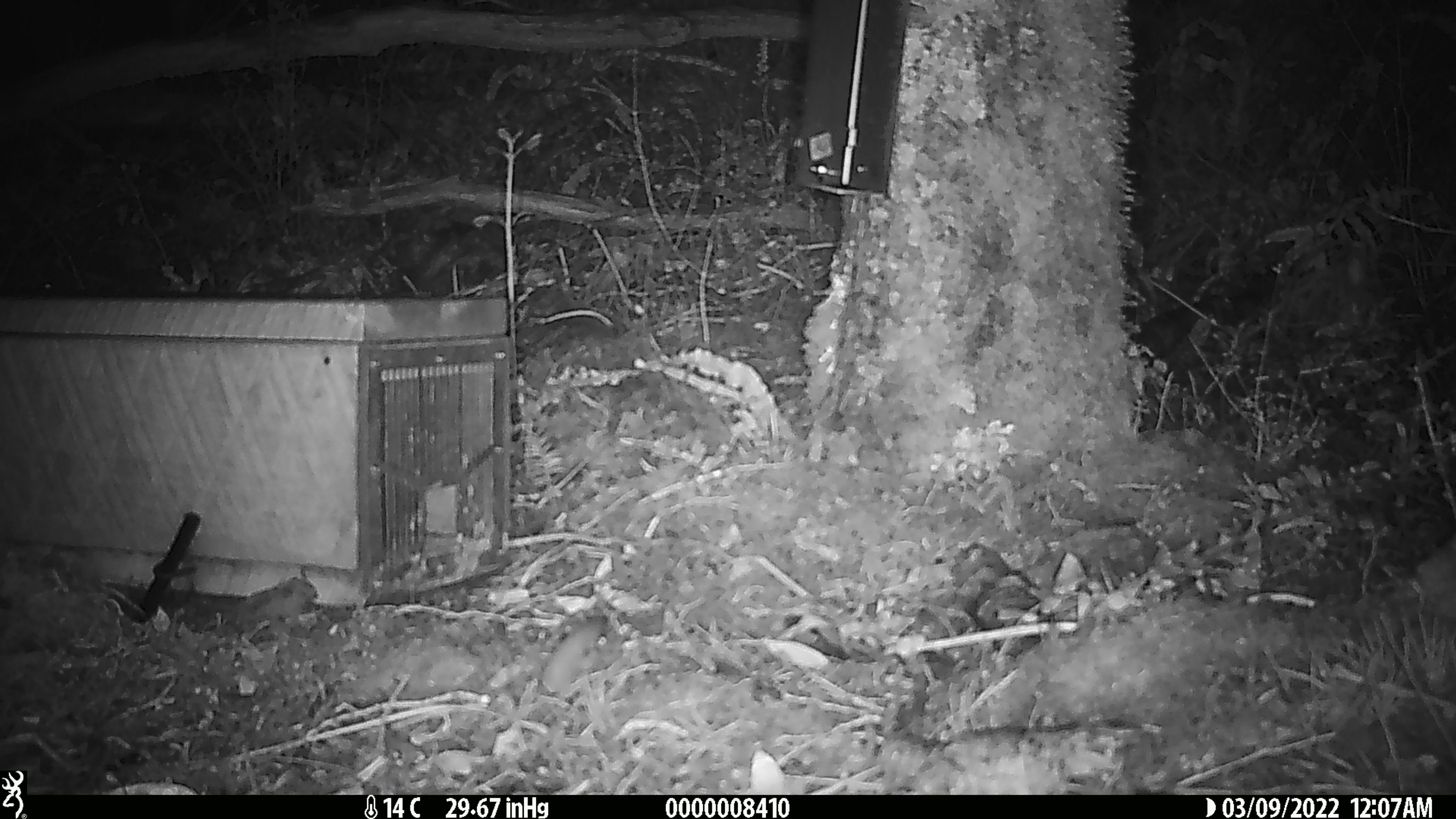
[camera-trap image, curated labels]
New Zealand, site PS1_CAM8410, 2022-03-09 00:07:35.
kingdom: Animalia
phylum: Chordata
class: Mammalia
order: Rodentia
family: Muridae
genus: Mus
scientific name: Mus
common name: mouse